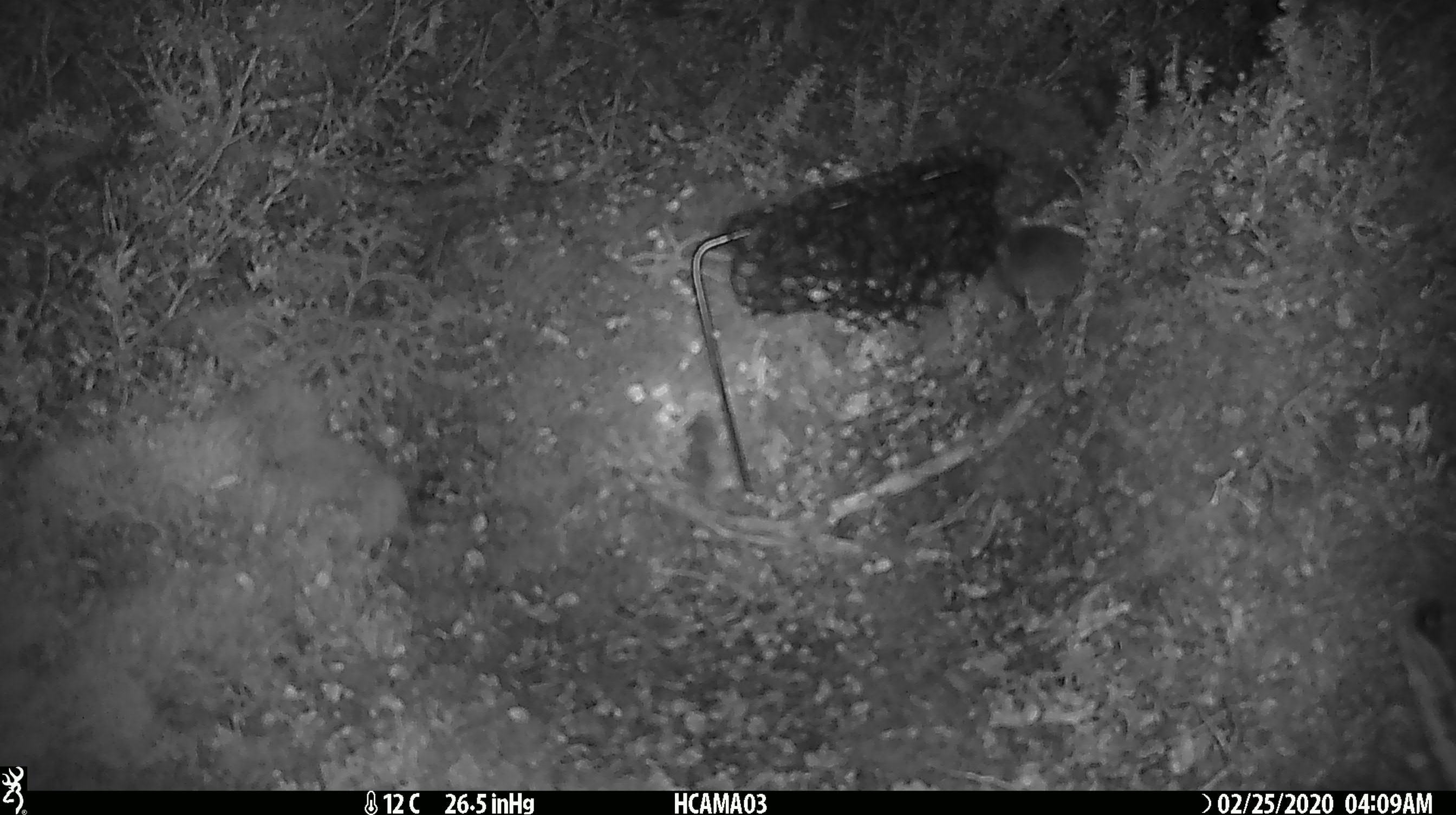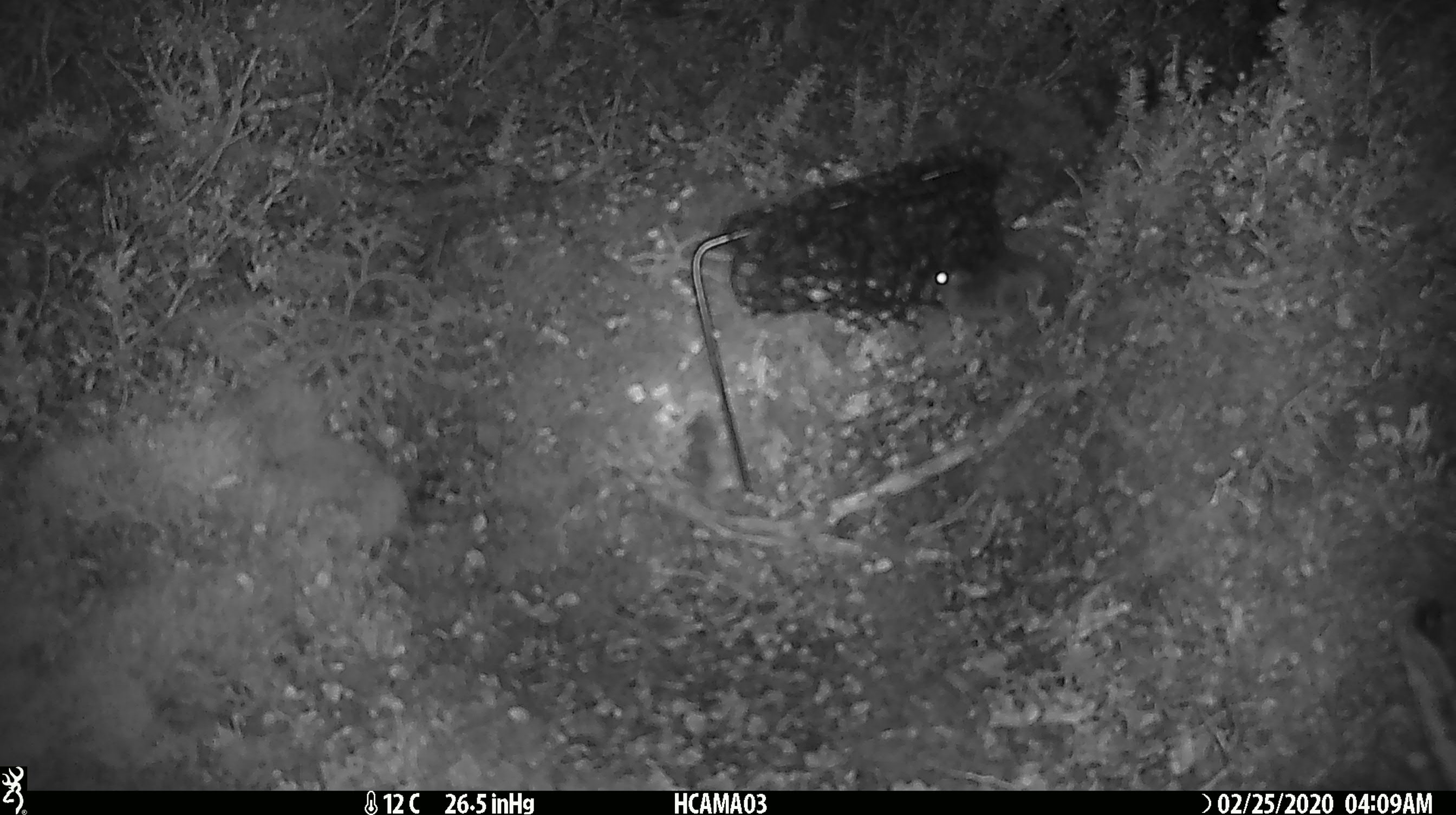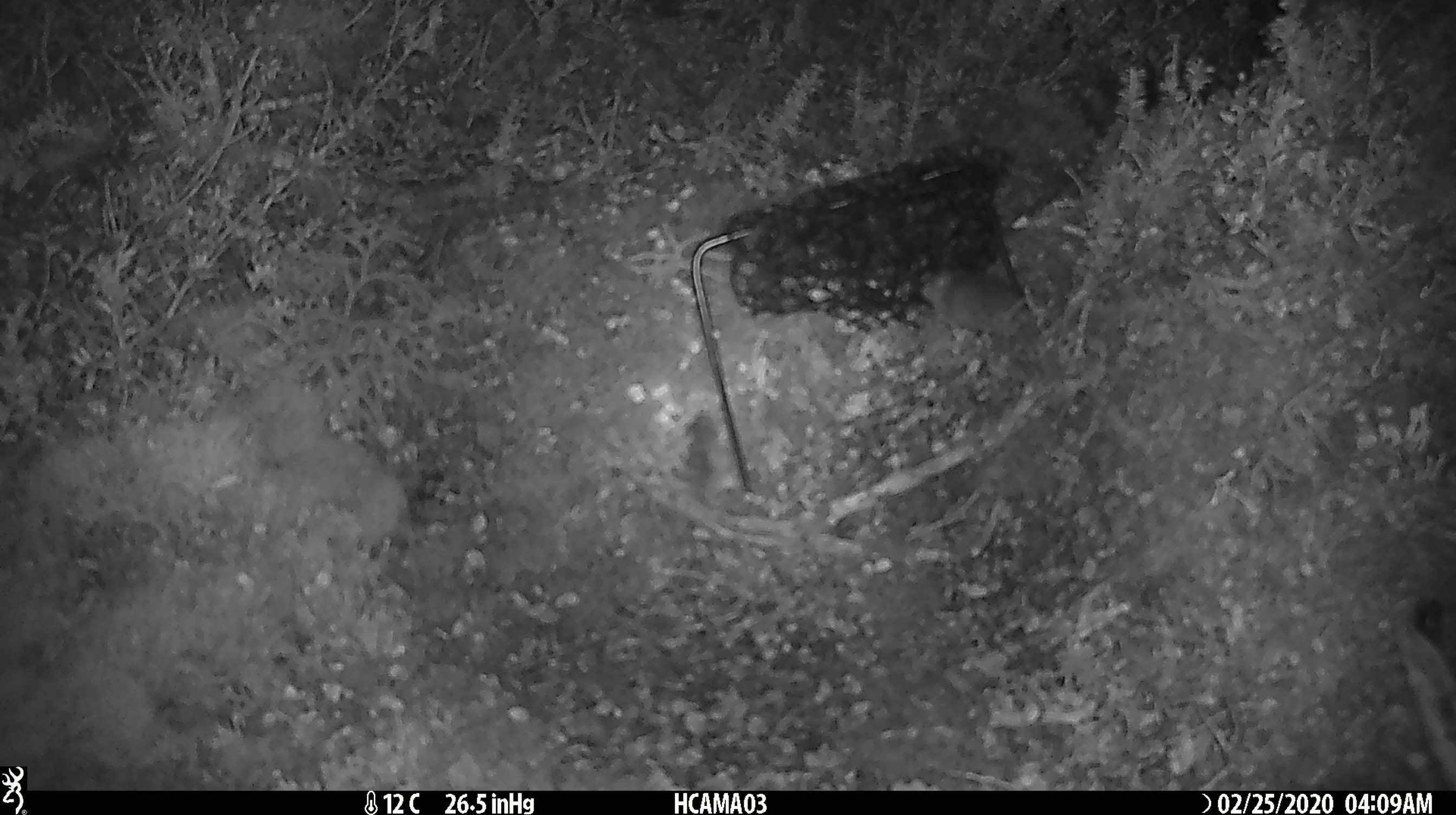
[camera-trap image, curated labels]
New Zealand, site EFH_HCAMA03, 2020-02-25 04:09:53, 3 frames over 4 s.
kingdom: Animalia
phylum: Chordata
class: Mammalia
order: Rodentia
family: Muridae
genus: Mus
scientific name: Mus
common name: mouse